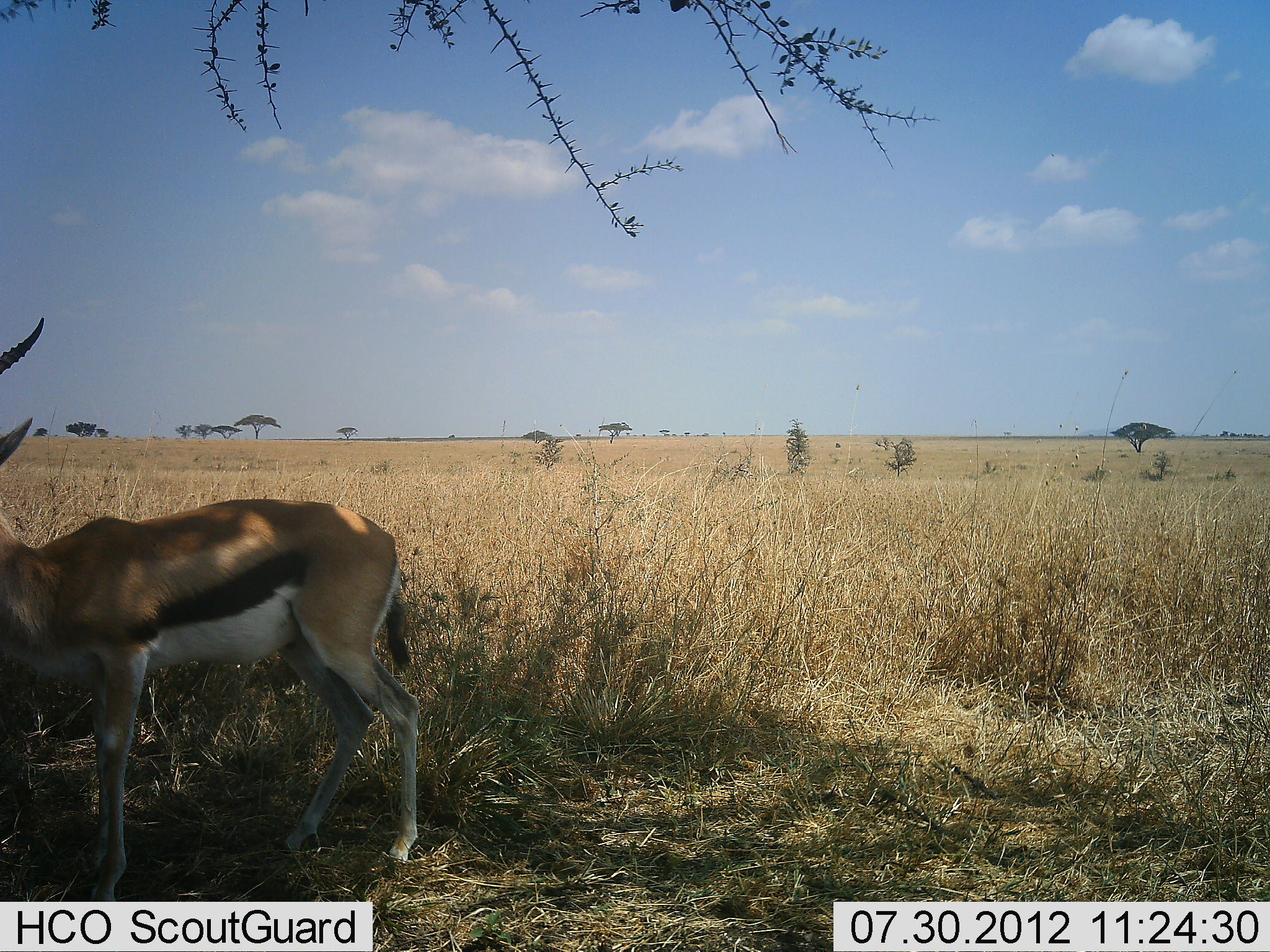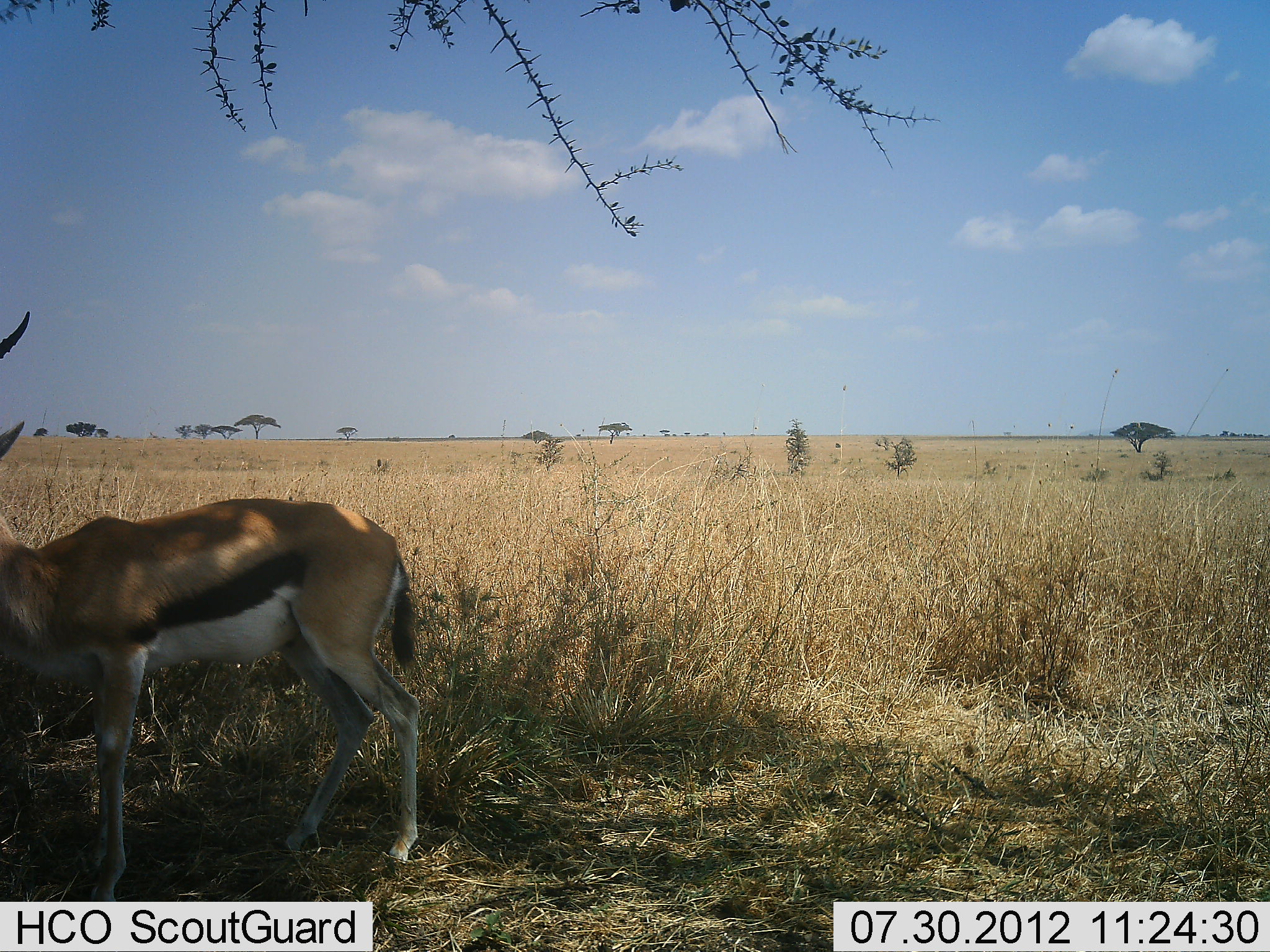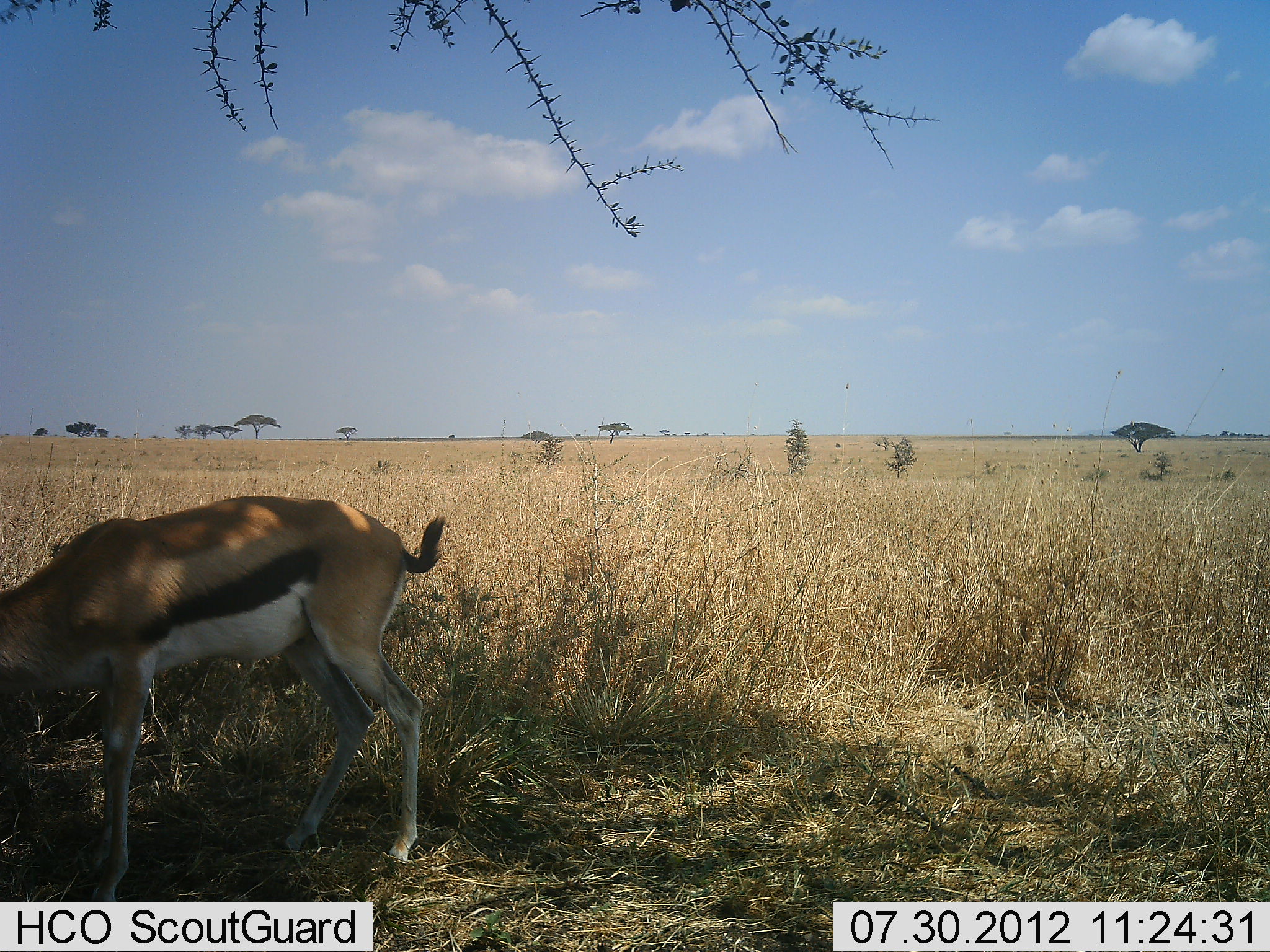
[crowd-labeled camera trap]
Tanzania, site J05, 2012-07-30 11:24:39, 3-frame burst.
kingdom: Animalia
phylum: Chordata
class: Mammalia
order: Artiodactyla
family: Bovidae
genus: Eudorcas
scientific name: Eudorcas thomsonii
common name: thomson's gazelle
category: gazellethomsons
Gazellethomsons (thomson's gazelle) (Eudorcas thomsonii), count 1. Behavior (volunteer vote fractions): standing 80%, resting 10%, moving 0%, interacting 0%. Young present (vote fraction): 0%. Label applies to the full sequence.